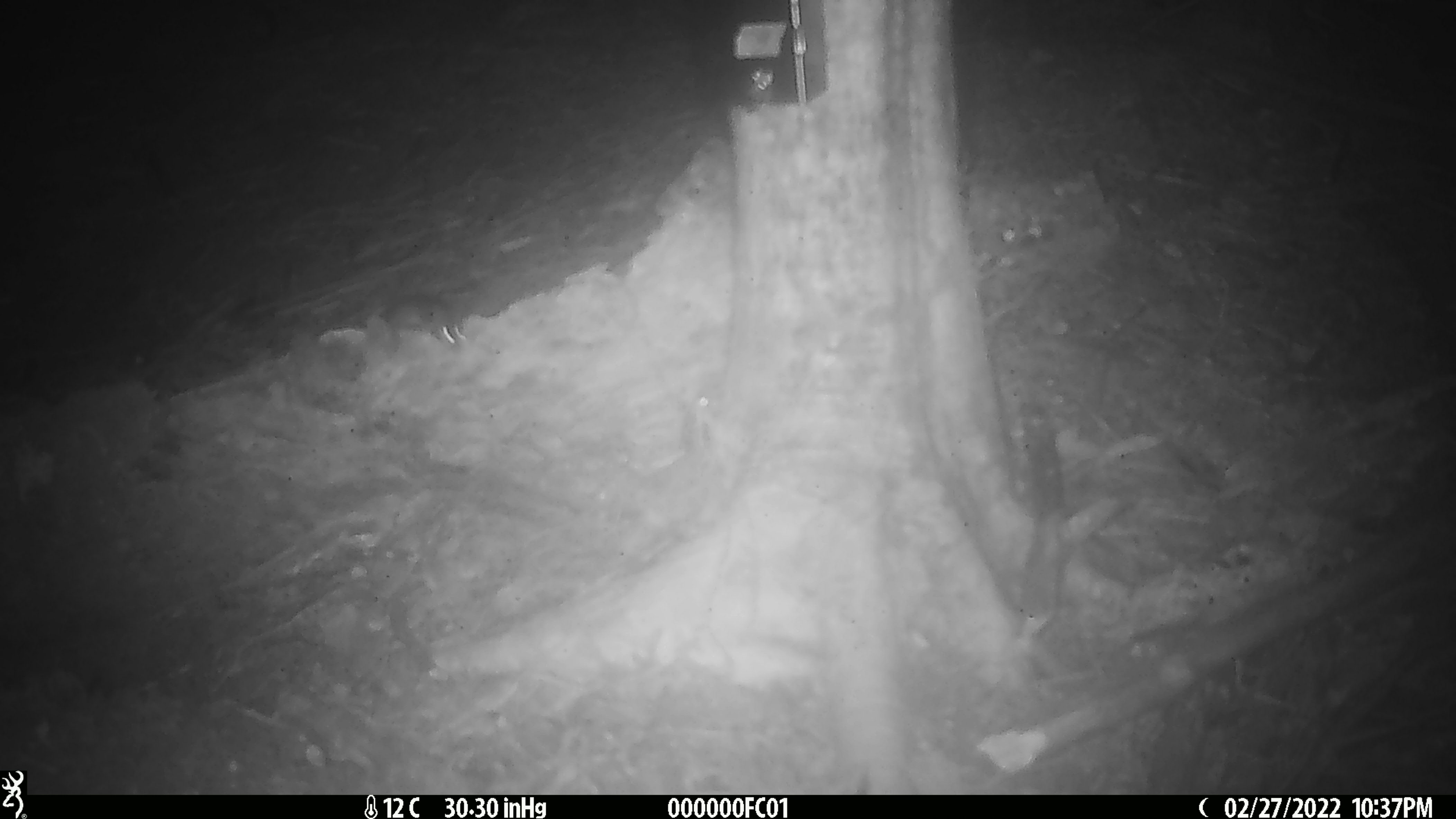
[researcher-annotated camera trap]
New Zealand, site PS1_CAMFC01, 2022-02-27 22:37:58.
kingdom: Animalia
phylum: Chordata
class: Mammalia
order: Rodentia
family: Muridae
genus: Mus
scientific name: Mus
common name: mouse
Mouse (Mus).